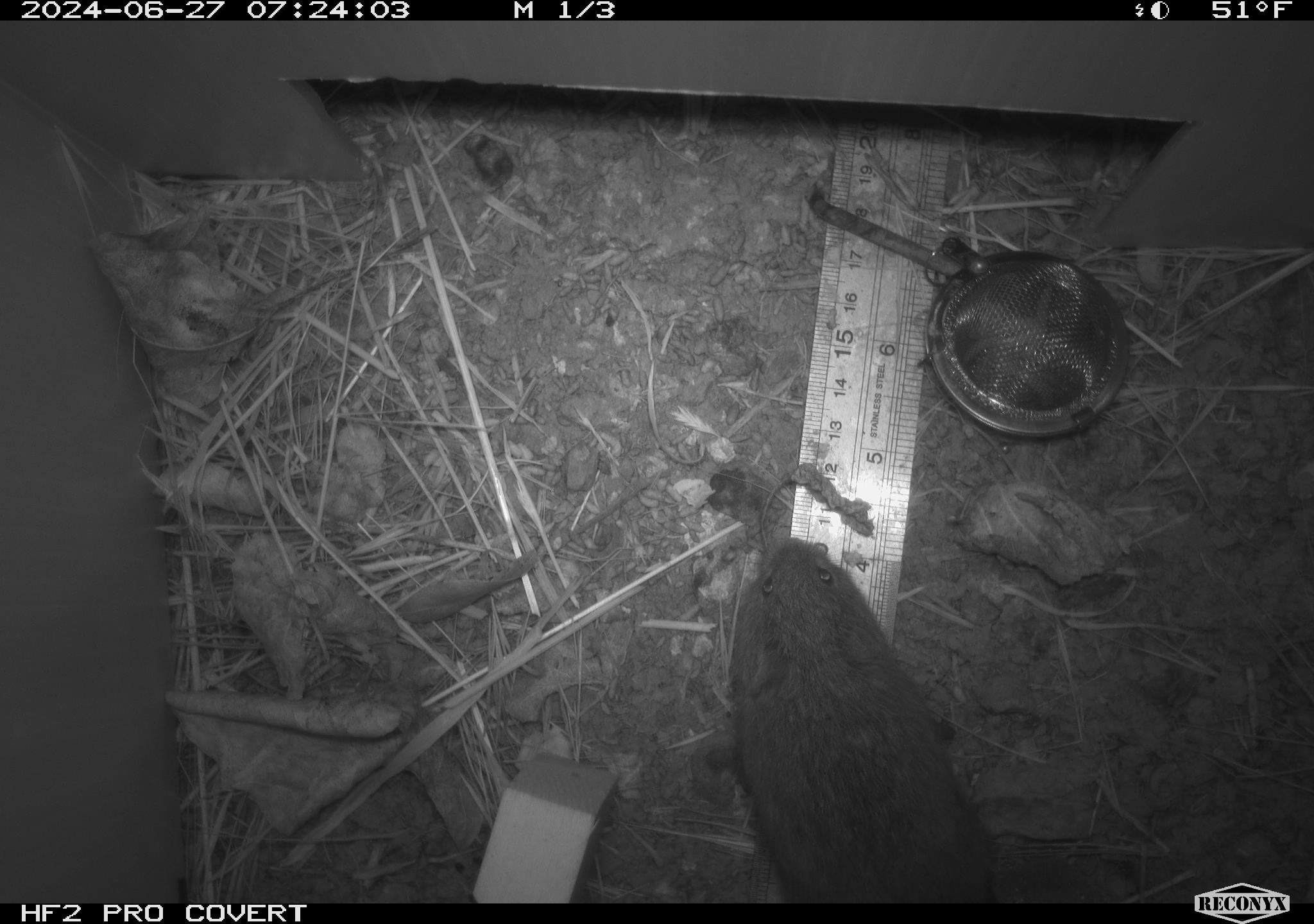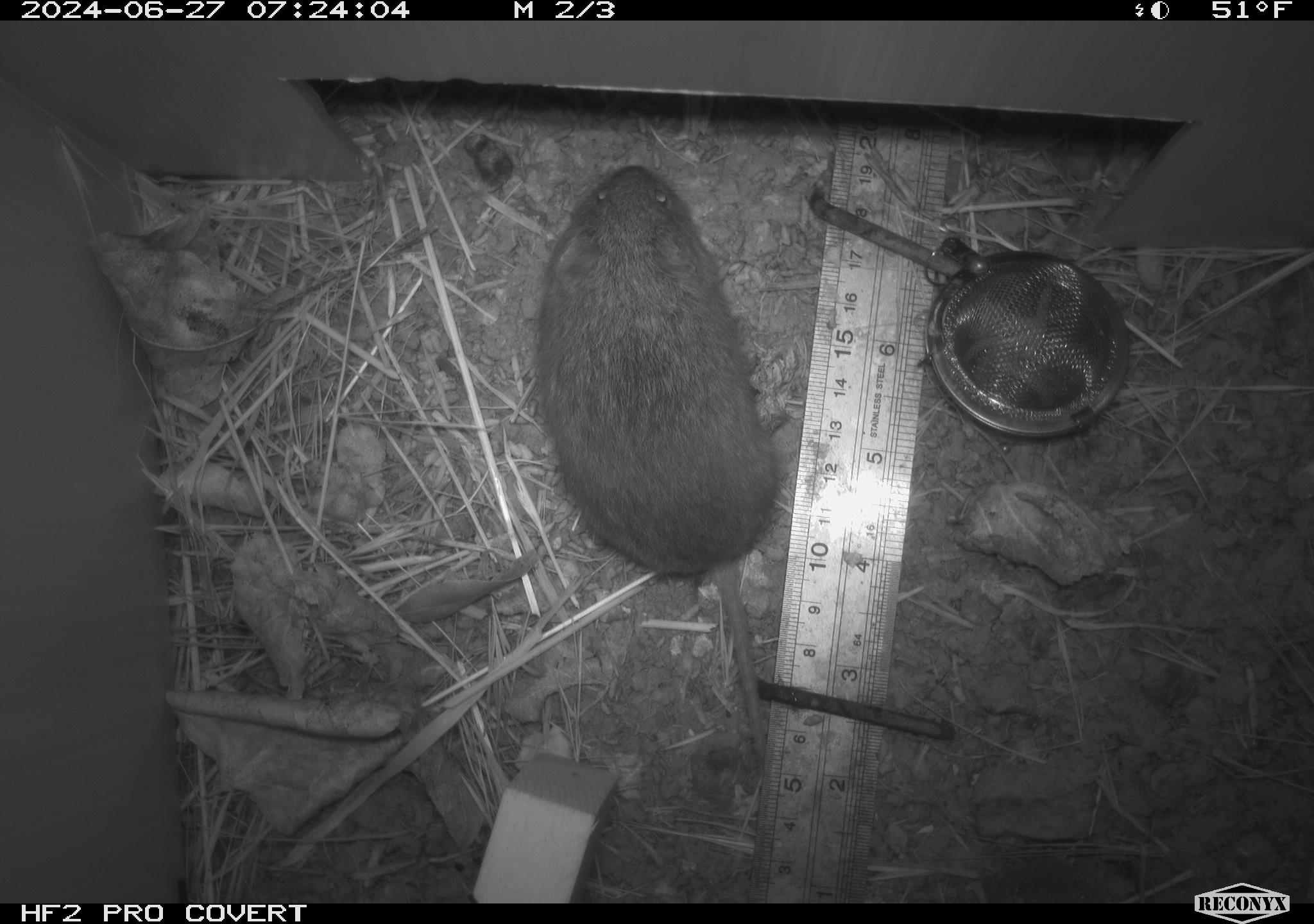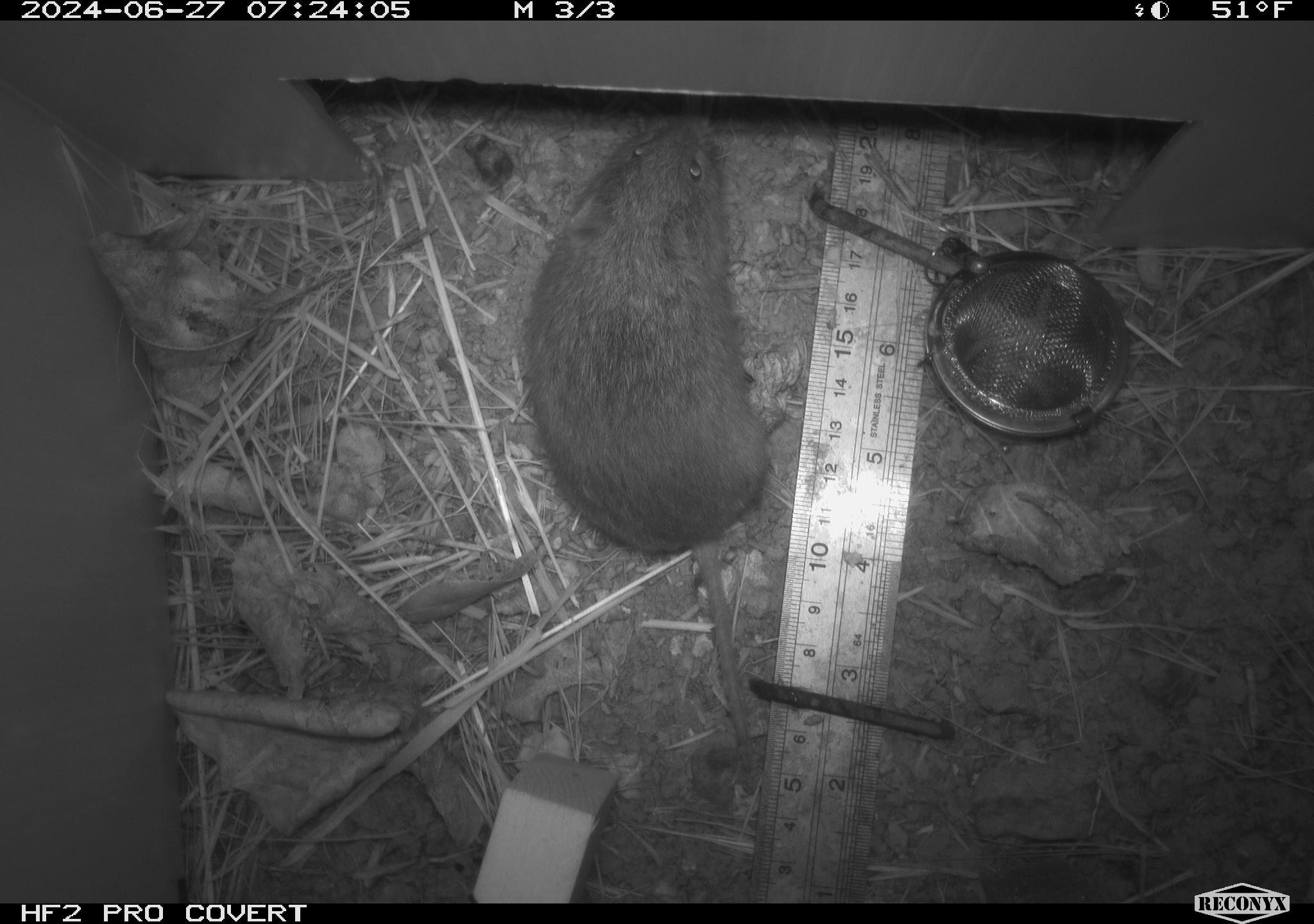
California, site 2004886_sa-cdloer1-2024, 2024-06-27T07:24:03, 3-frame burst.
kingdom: Animalia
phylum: Chordata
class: Mammalia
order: Rodentia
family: Cricetidae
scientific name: Arvicolinae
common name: voles, lemmings, and muskrats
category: arvicolinae subfamily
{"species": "arvicolinae subfamily (voles, lemmings, and muskrats) (Arvicolinae)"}